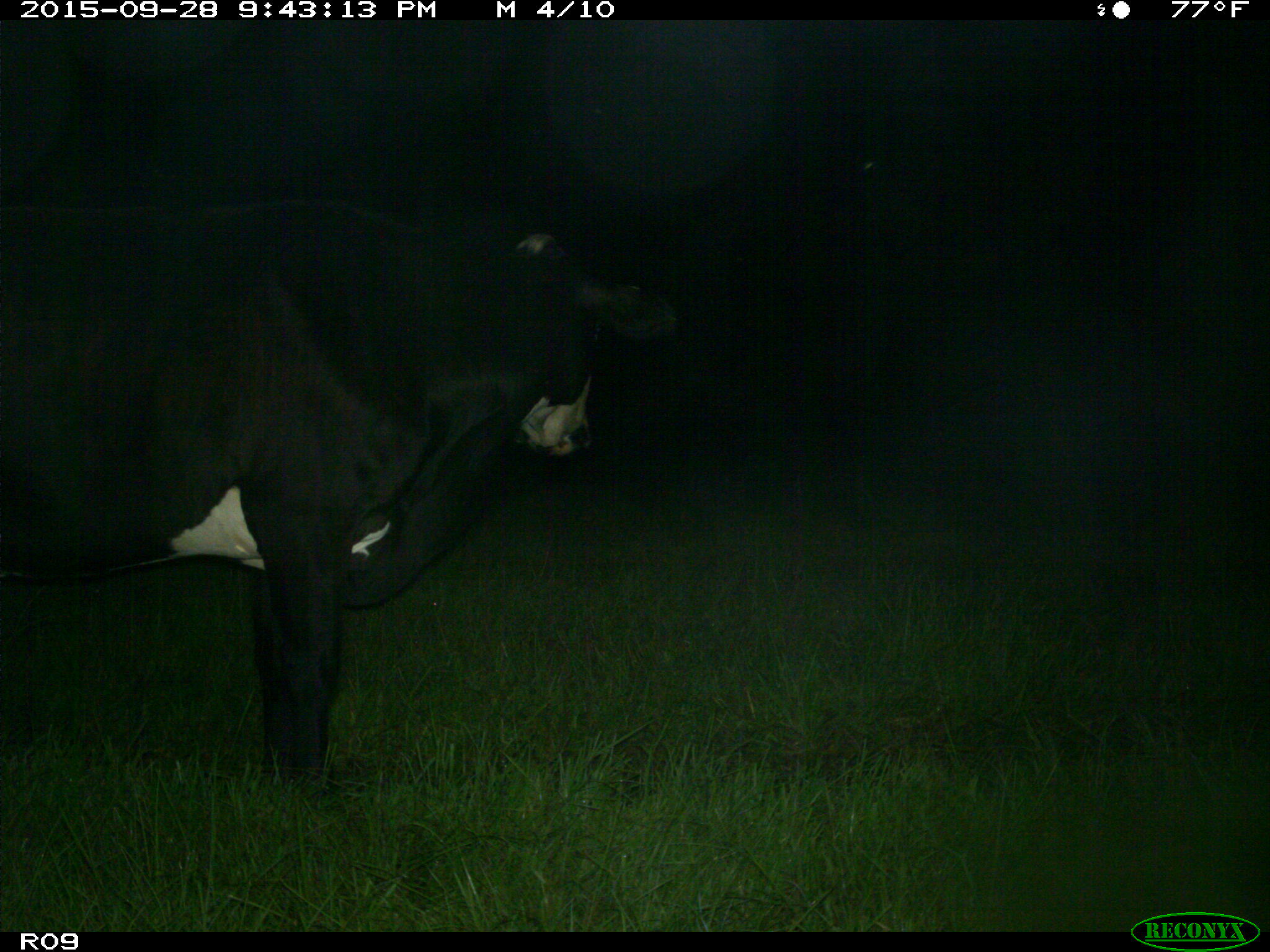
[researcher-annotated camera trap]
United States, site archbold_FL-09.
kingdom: Animalia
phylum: Chordata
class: Mammalia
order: Artiodactyla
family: Bovidae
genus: Bos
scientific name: Bos taurus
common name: domestic cow